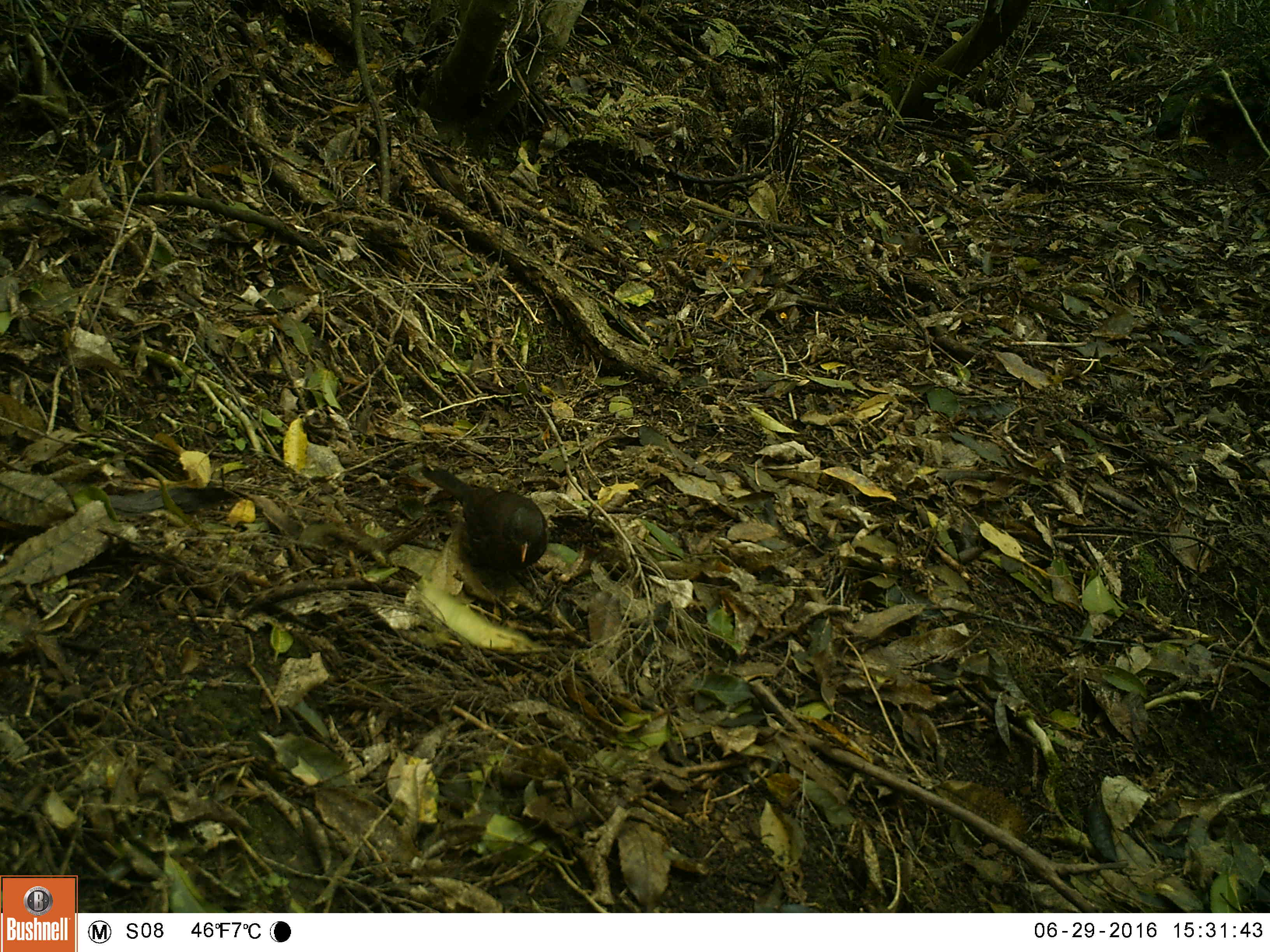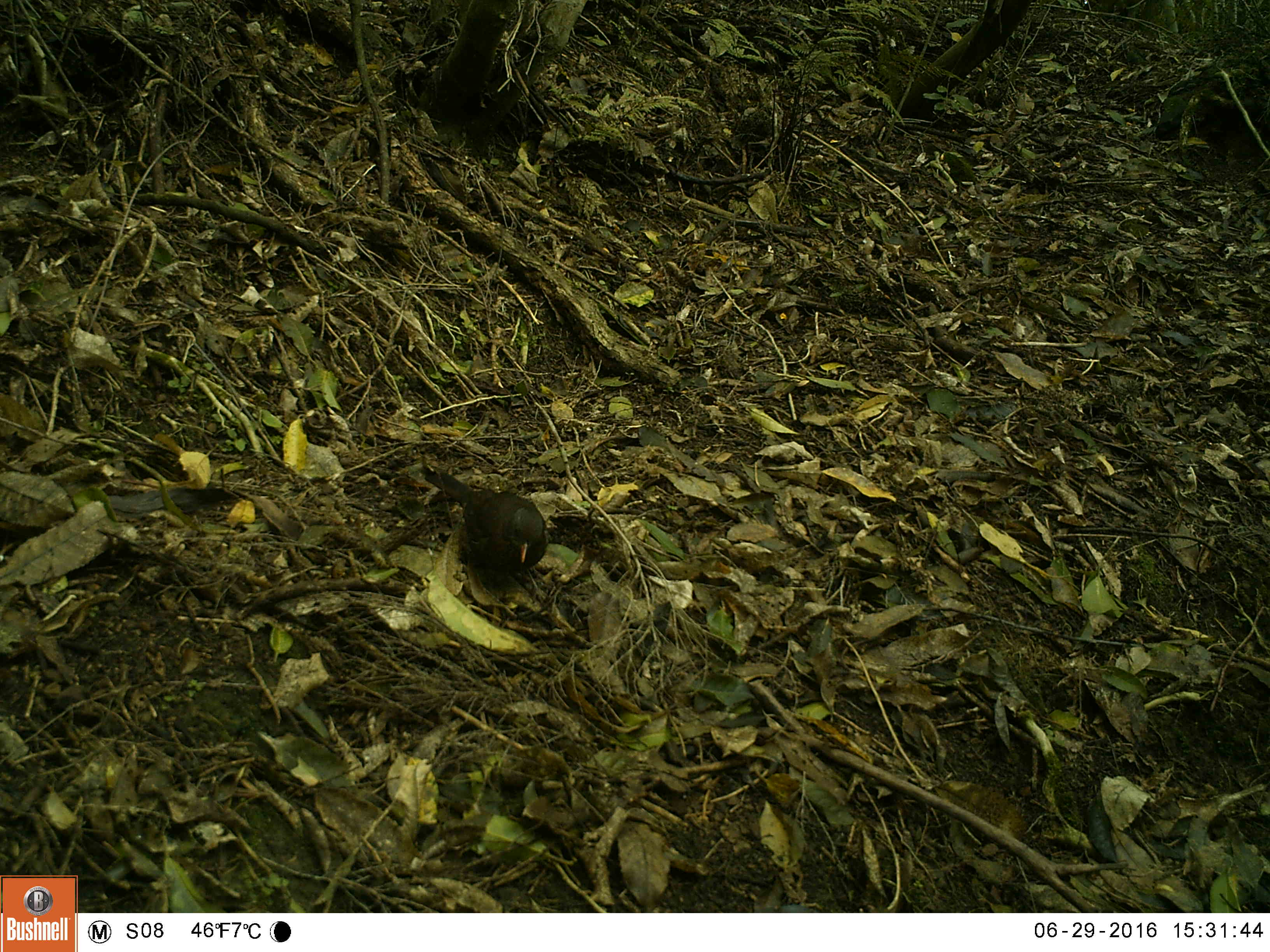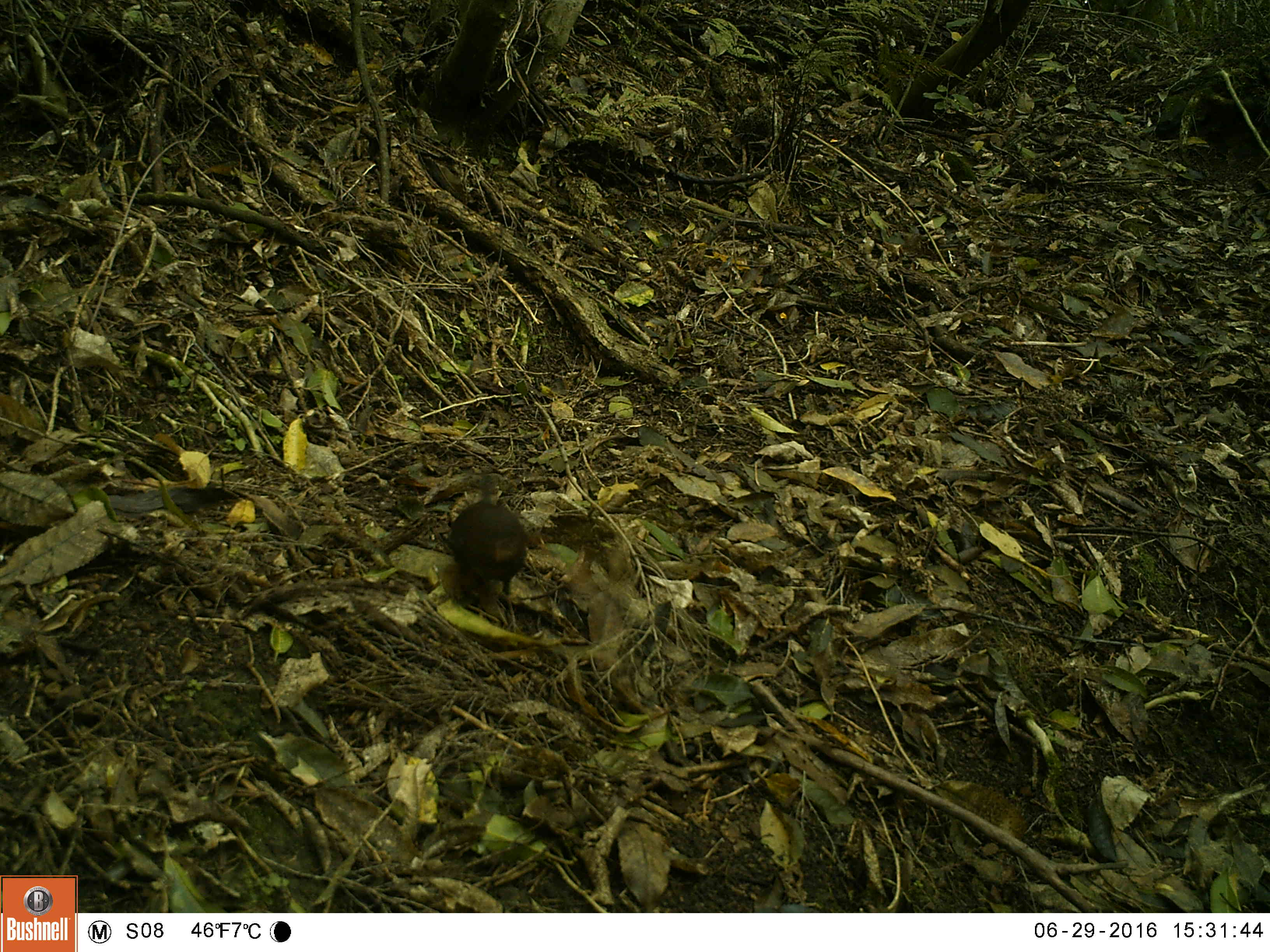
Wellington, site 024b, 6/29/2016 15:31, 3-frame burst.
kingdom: Animalia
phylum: Chordata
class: Aves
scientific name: Aves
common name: bird